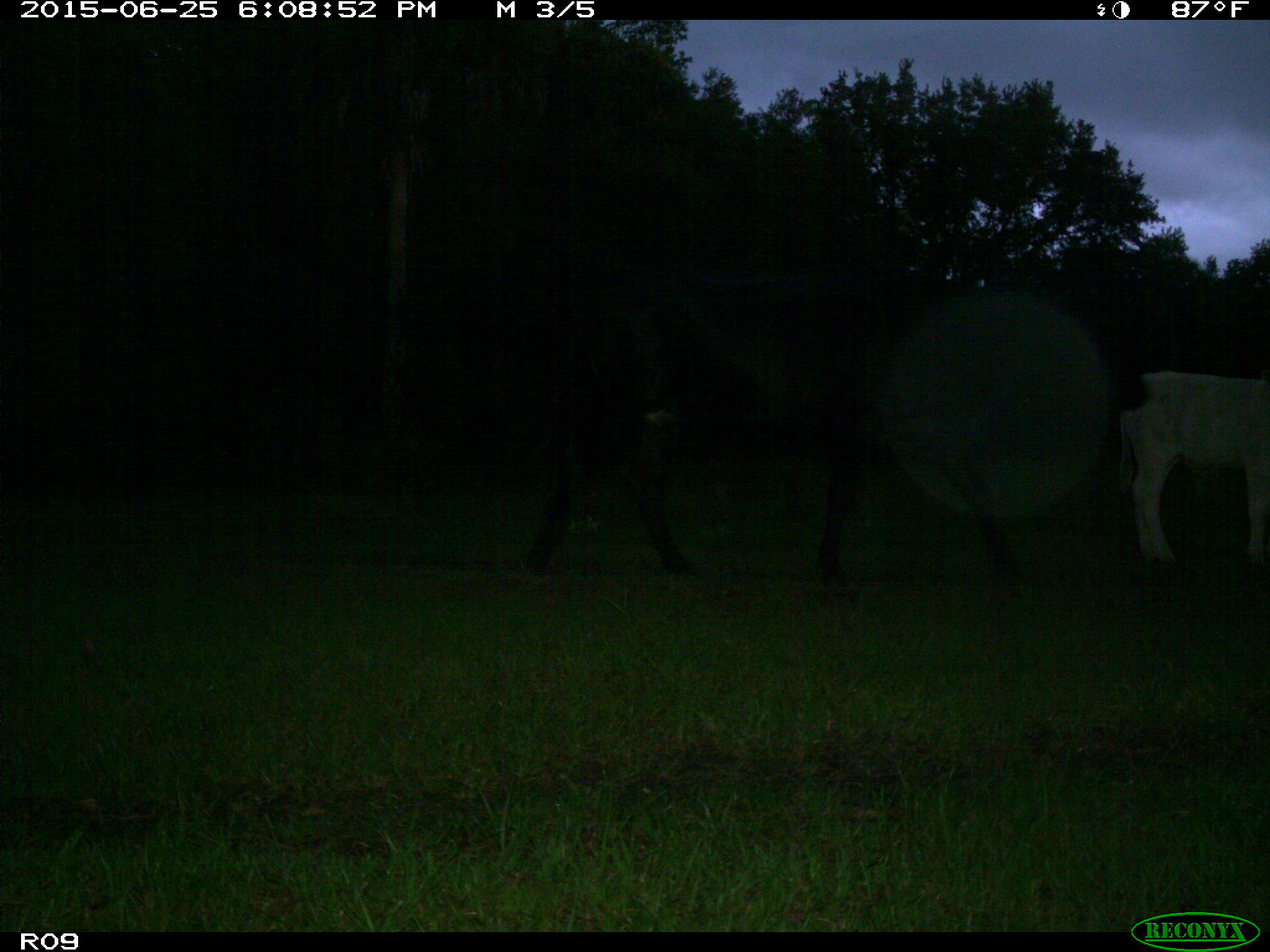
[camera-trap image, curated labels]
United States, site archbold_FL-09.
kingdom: Animalia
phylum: Chordata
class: Mammalia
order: Artiodactyla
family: Bovidae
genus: Bos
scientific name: Bos taurus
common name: domestic cow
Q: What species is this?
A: Bos taurus (domestic cow).